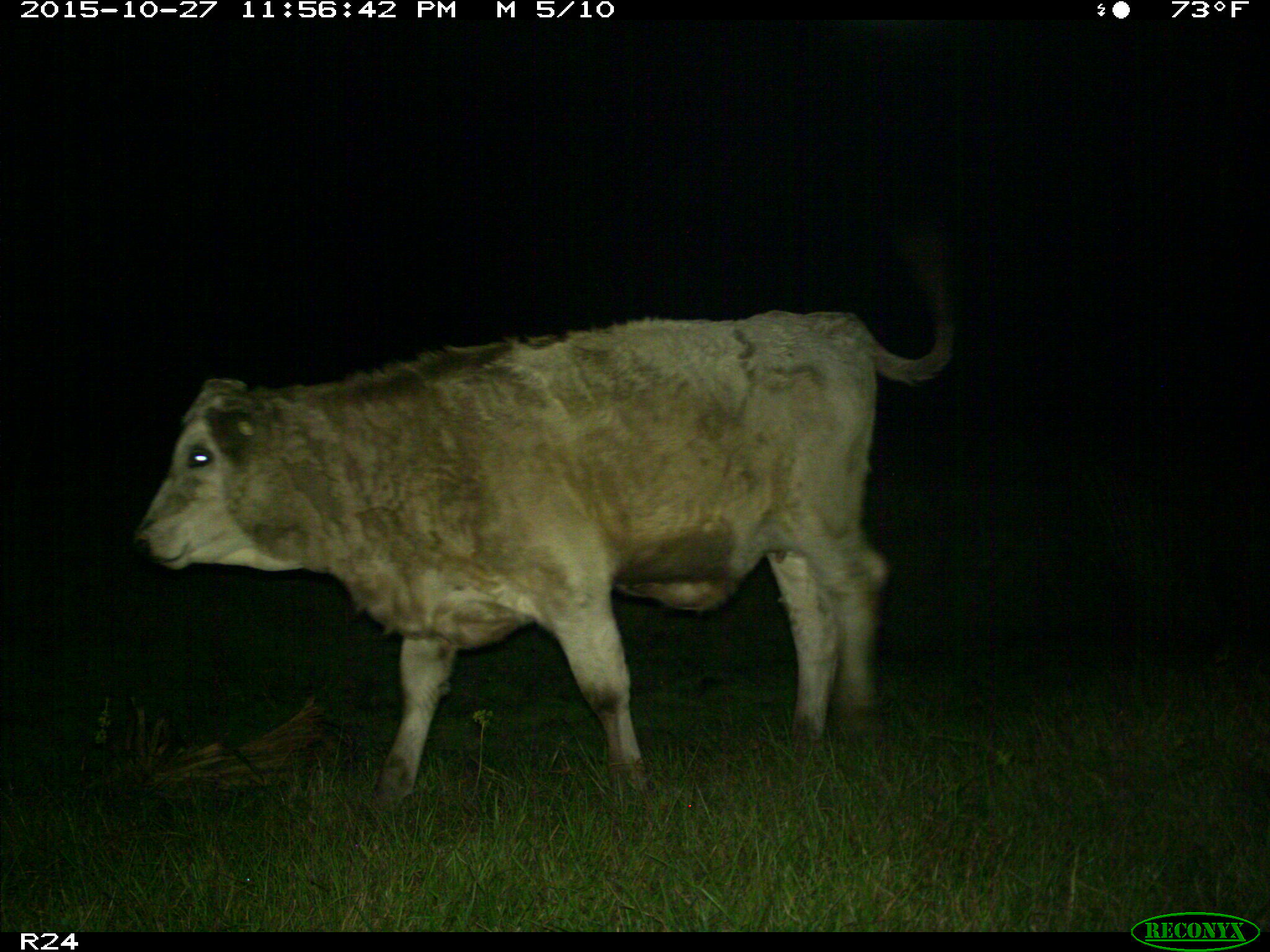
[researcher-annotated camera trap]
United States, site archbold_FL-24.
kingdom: Animalia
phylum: Chordata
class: Mammalia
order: Artiodactyla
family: Bovidae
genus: Bos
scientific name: Bos taurus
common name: domestic cow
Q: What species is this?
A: Bos taurus (domestic cow).